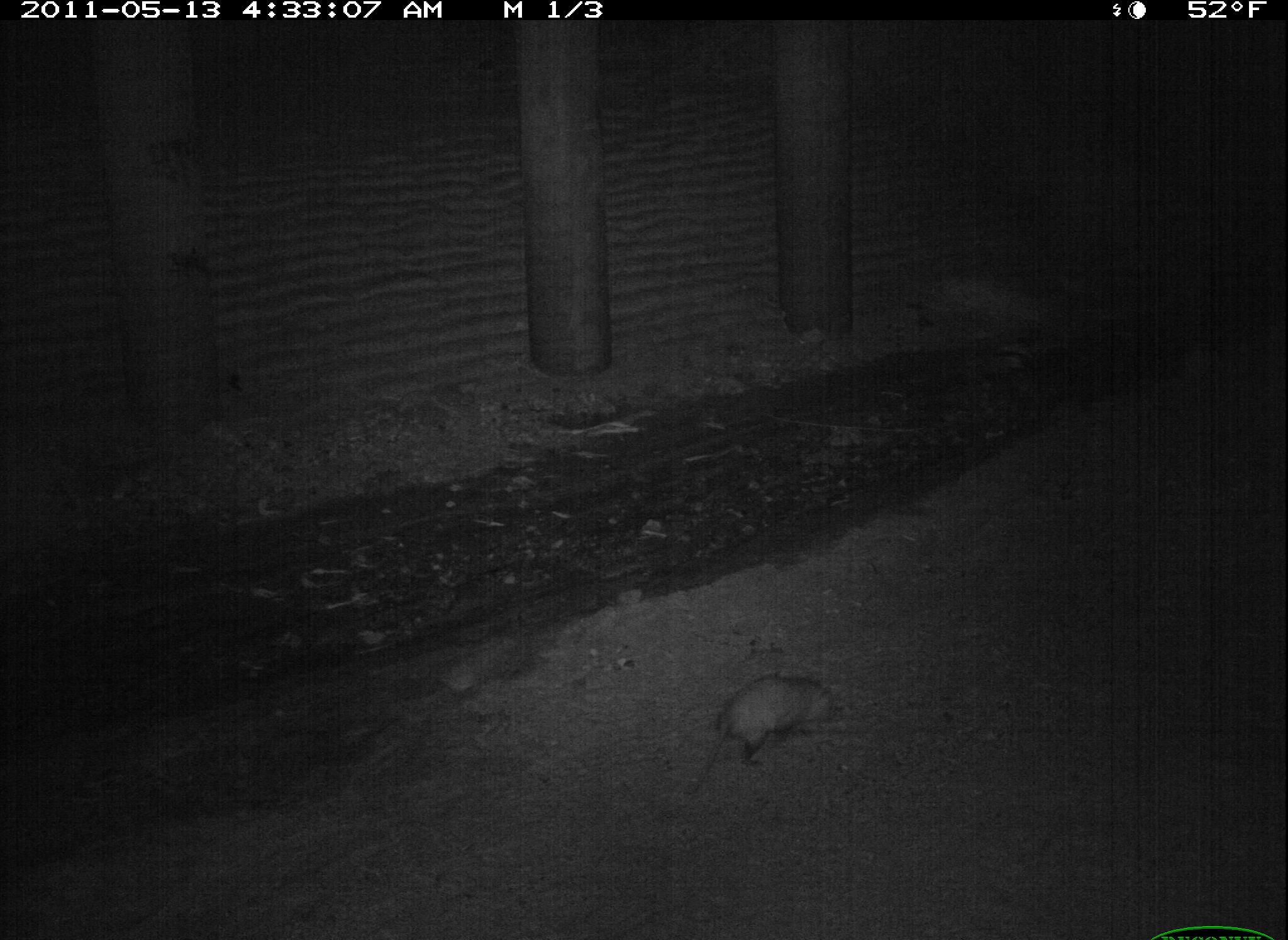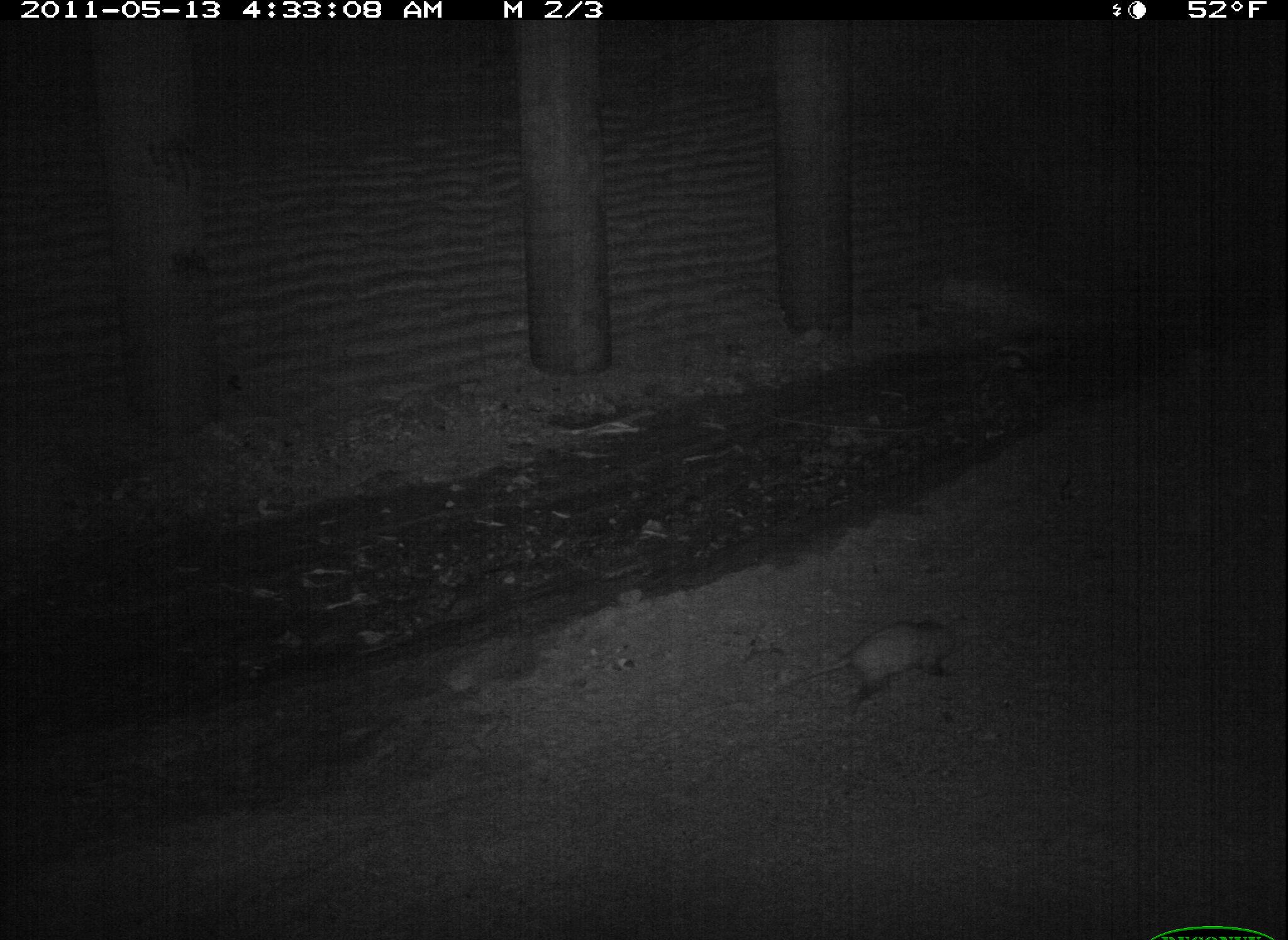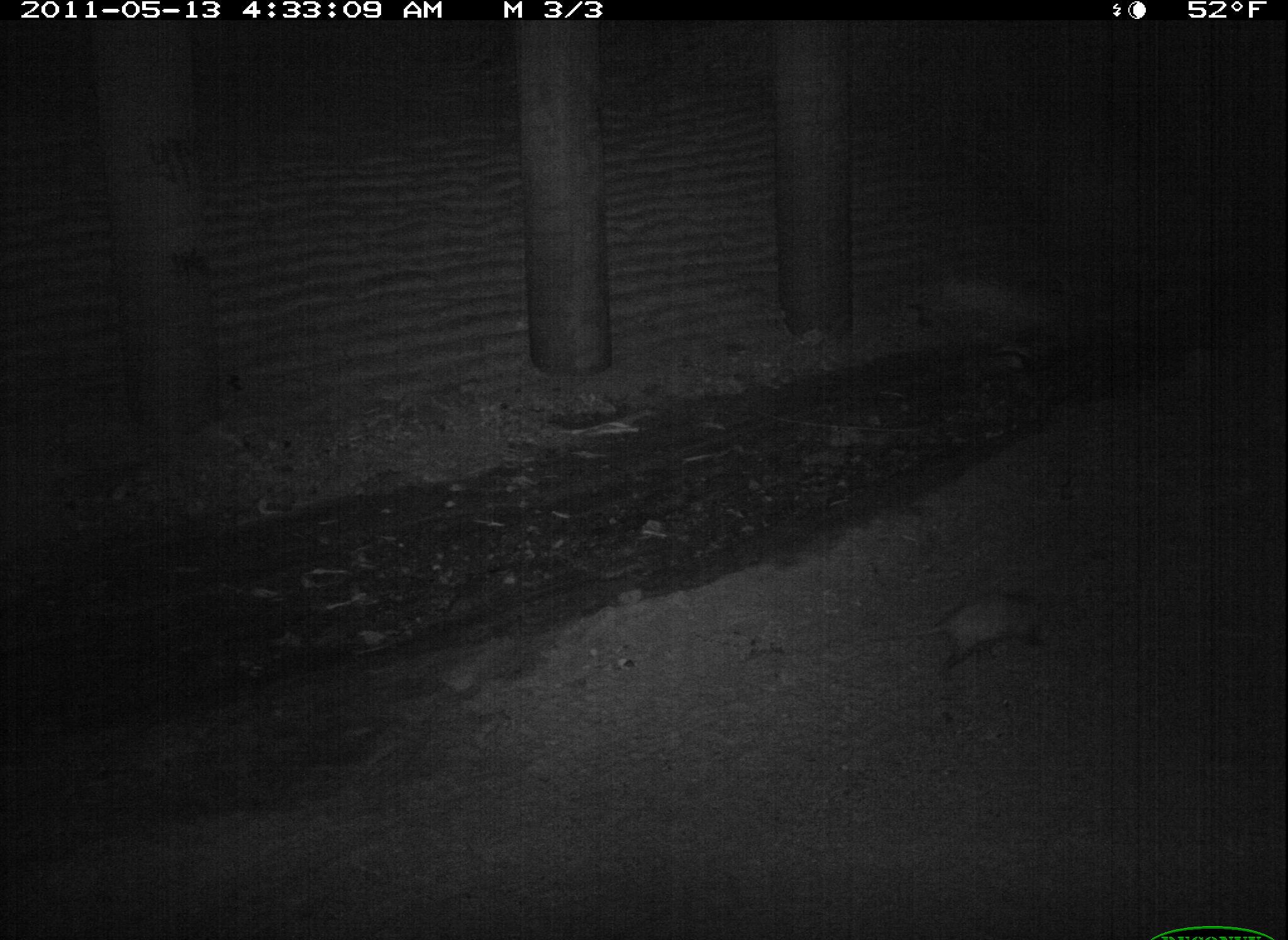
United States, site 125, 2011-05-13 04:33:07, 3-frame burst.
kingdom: Animalia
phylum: Chordata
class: Mammalia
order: Didelphimorphia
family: Didelphidae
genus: Didelphis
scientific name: Didelphis virginiana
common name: virginia opossum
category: opossum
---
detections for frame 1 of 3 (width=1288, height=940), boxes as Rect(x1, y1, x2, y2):
opossum: Rect(676, 670, 844, 806)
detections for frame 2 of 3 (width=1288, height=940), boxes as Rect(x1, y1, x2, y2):
opossum: Rect(758, 617, 971, 718)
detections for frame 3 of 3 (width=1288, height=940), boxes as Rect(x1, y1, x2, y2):
opossum: Rect(874, 580, 1070, 683)